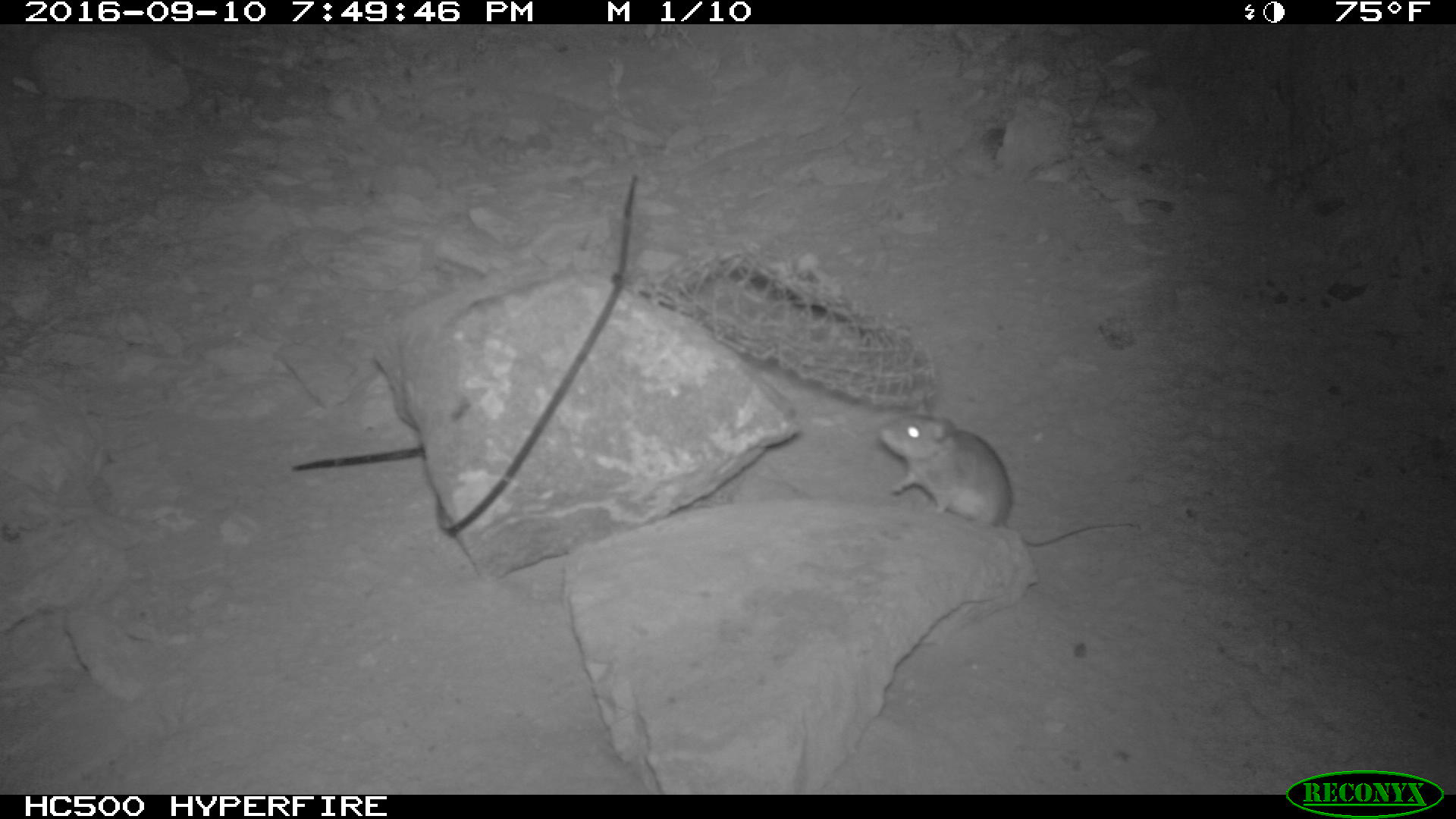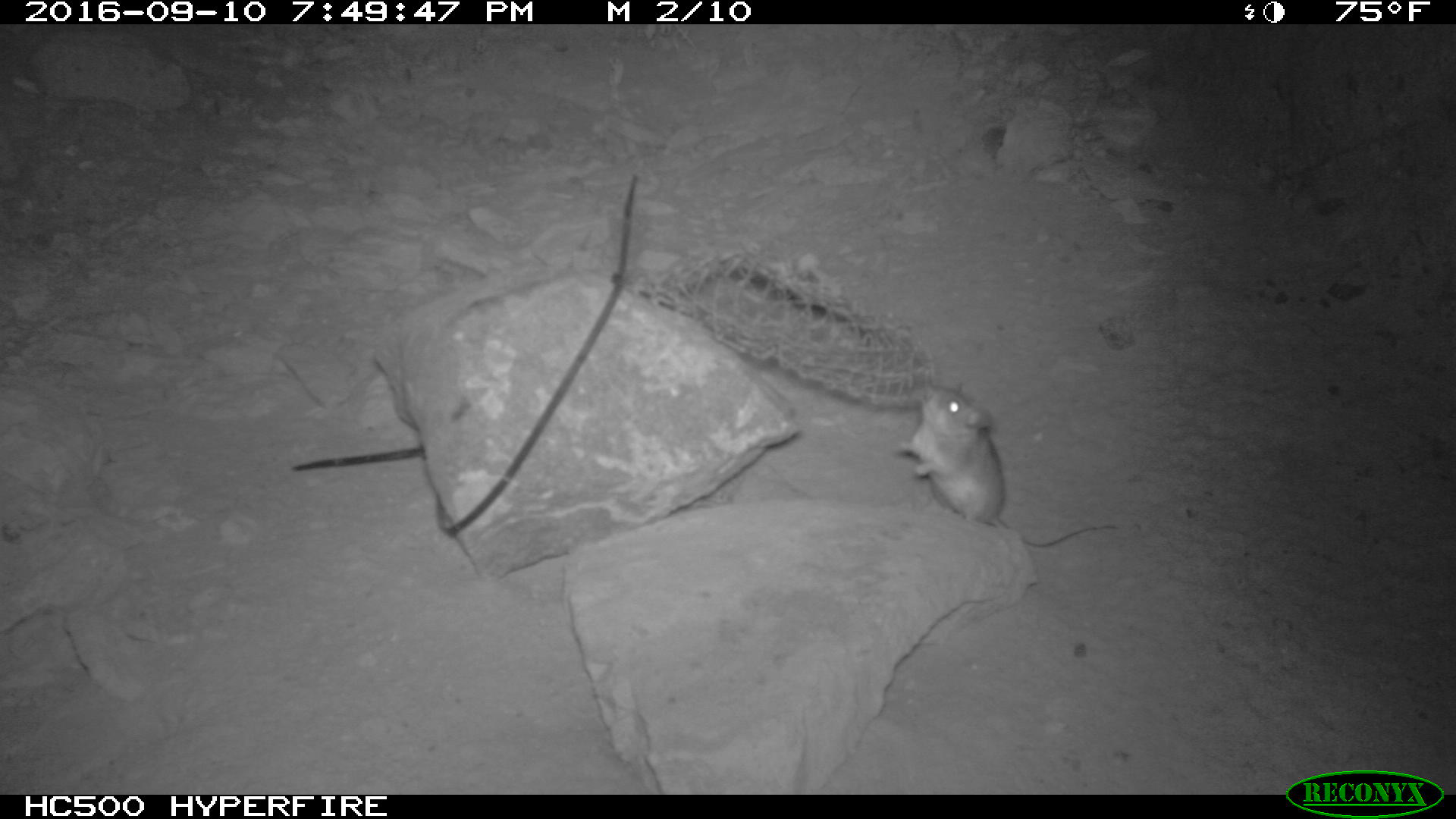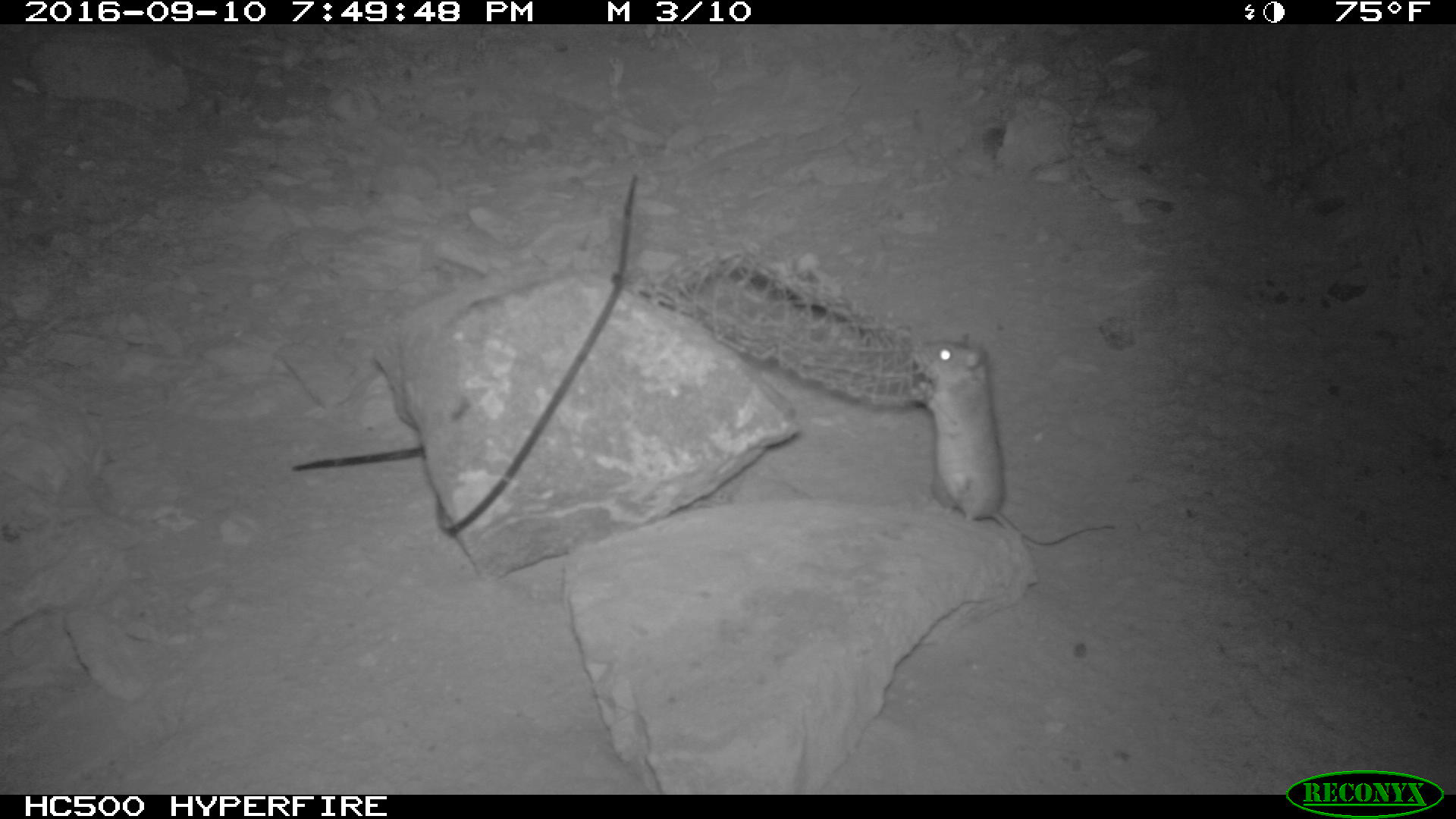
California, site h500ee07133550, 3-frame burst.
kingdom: Animalia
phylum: Chordata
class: Mammalia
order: Rodentia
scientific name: Rodentia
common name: rodent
Rodent (Rodentia).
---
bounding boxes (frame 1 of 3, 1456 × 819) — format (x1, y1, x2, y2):
rodent: (878, 392, 1134, 546)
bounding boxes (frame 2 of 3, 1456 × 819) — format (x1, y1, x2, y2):
rodent: (898, 384, 1118, 546)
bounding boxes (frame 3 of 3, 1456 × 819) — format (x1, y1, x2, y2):
rodent: (909, 332, 1116, 544)